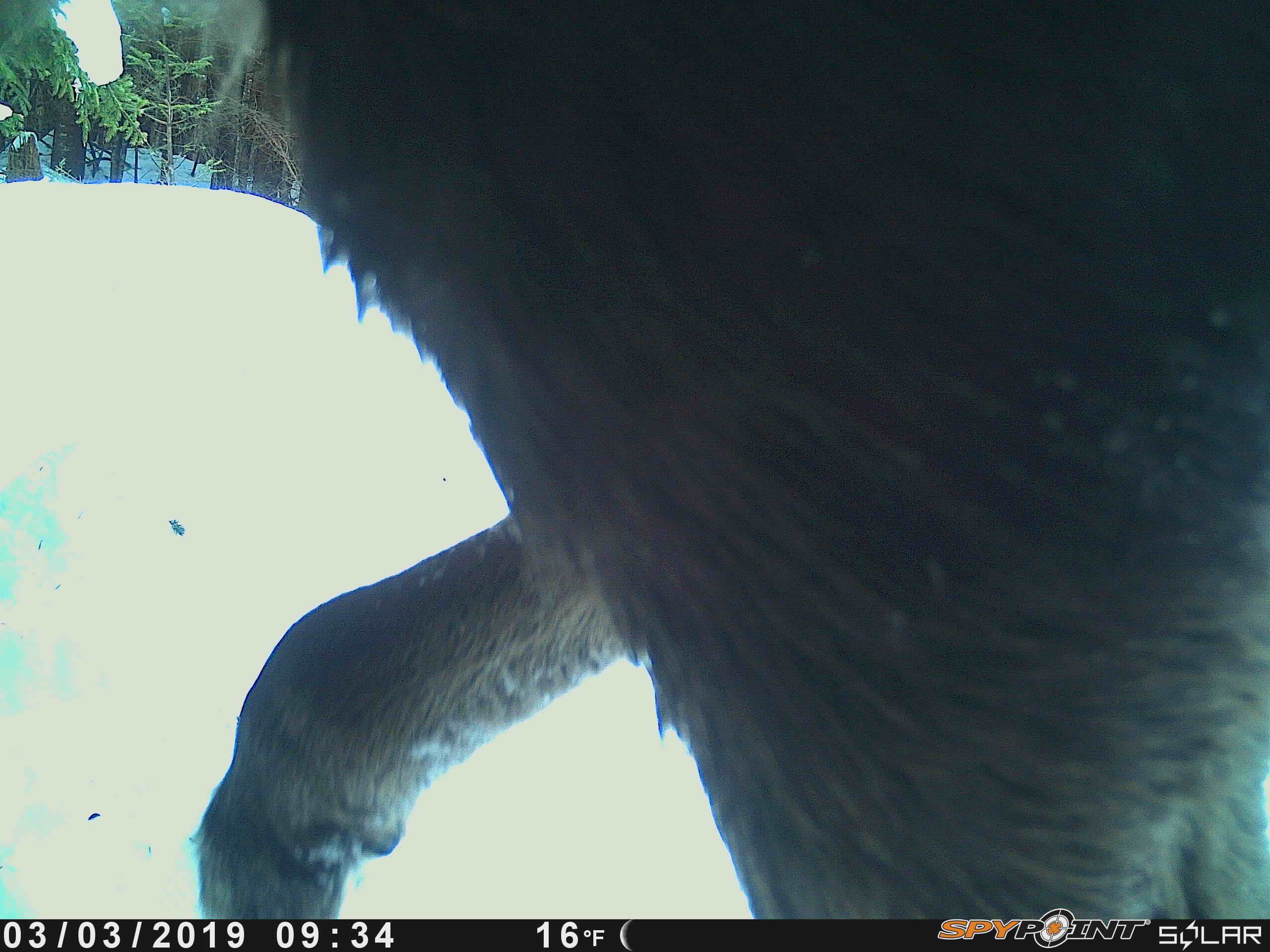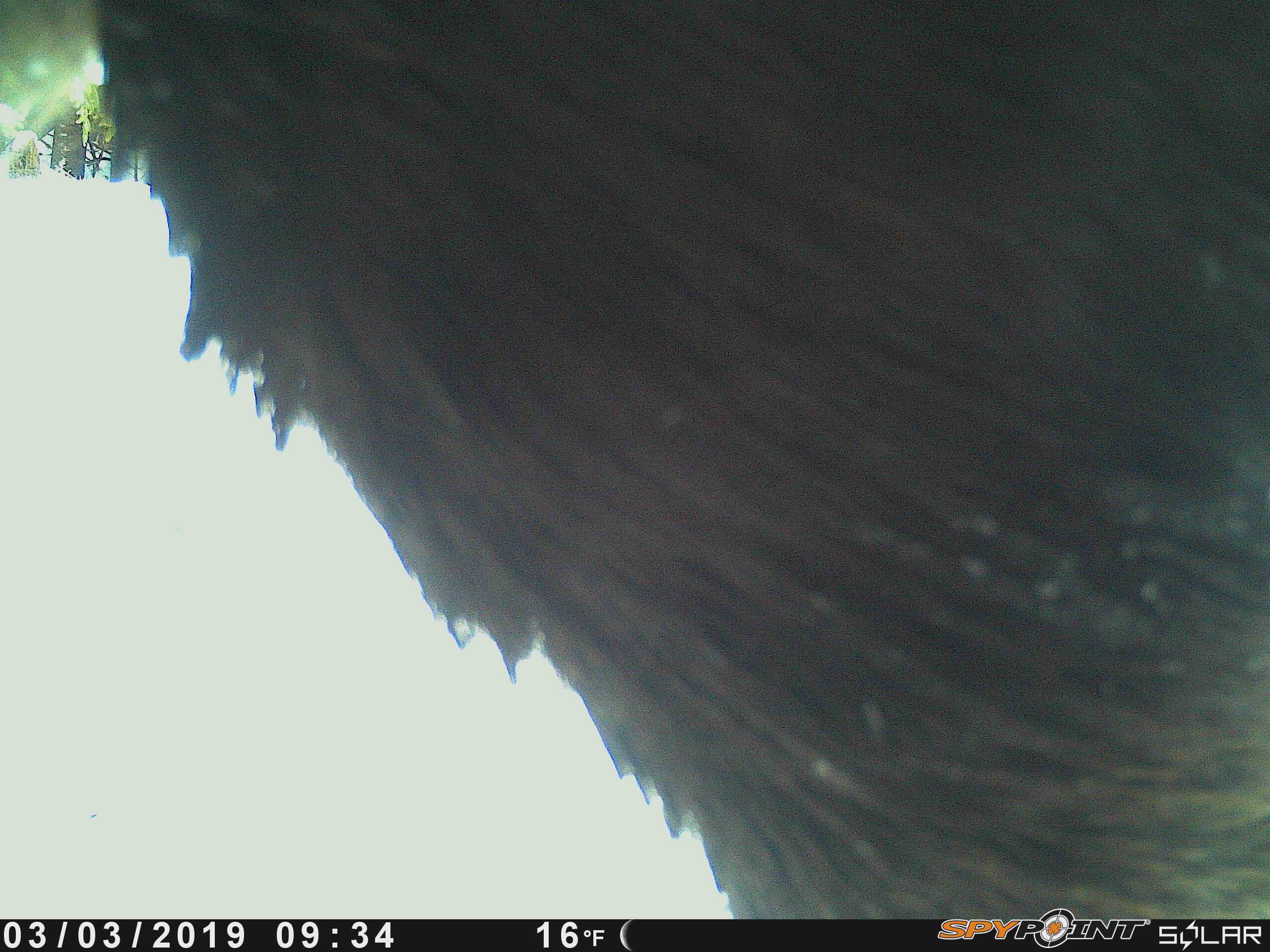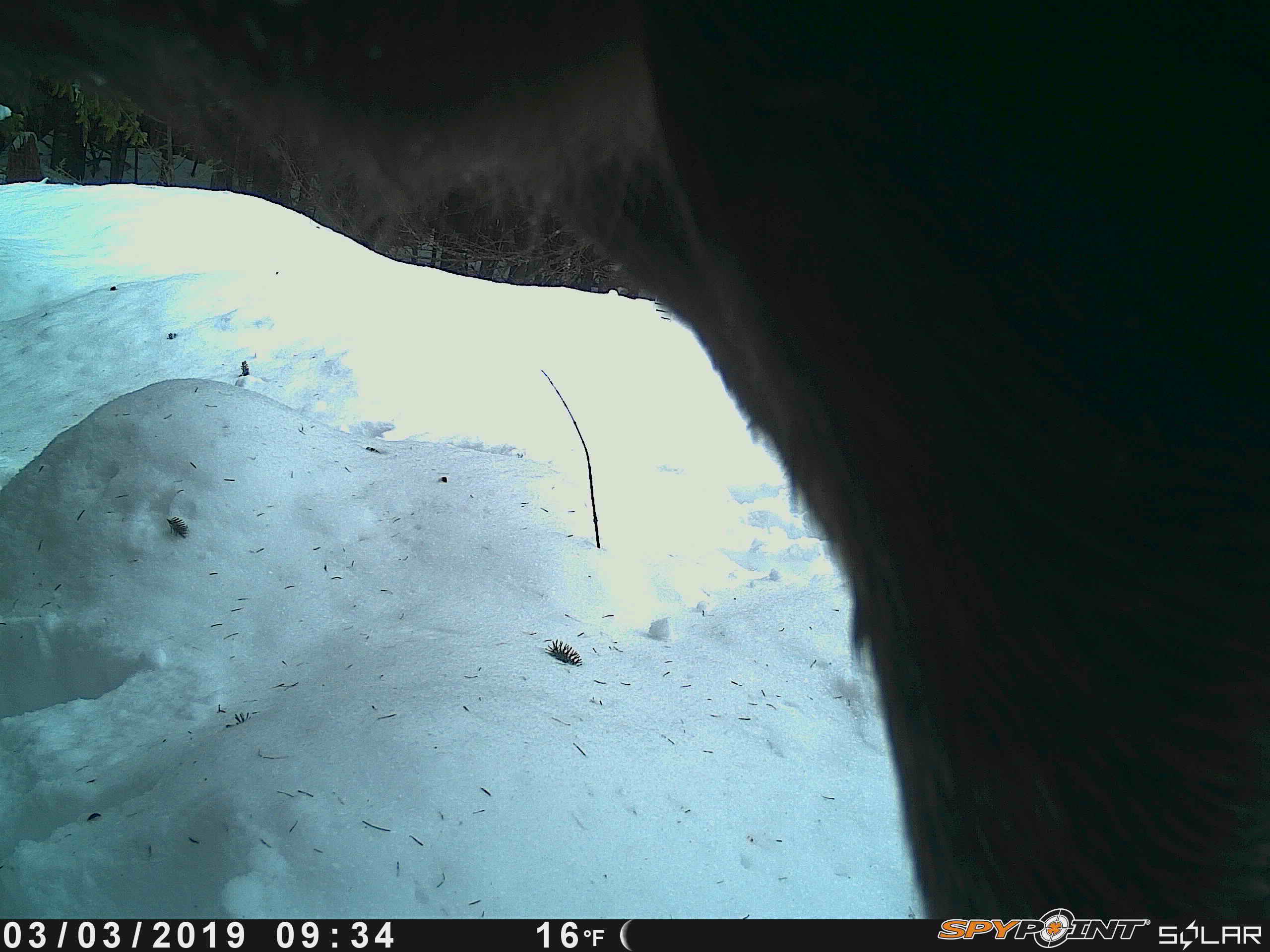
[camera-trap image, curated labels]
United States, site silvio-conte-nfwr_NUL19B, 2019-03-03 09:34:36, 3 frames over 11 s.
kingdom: Animalia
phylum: Chordata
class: Mammalia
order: Artiodactyla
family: Cervidae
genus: Alces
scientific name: Alces alces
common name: moose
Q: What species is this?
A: Moose (Alces alces).